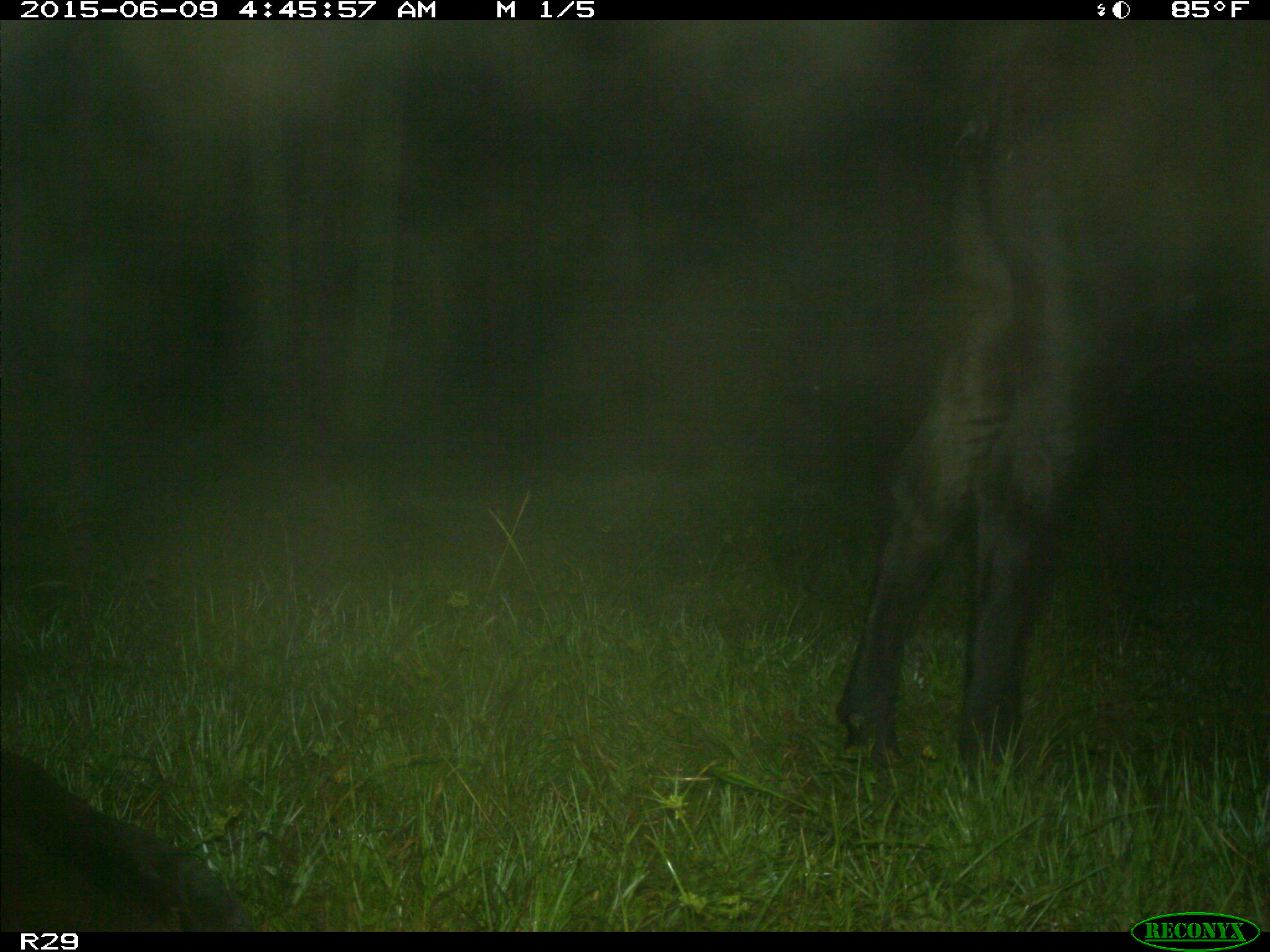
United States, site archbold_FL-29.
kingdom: Animalia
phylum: Chordata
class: Mammalia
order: Artiodactyla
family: Bovidae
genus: Bos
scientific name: Bos taurus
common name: domestic cow